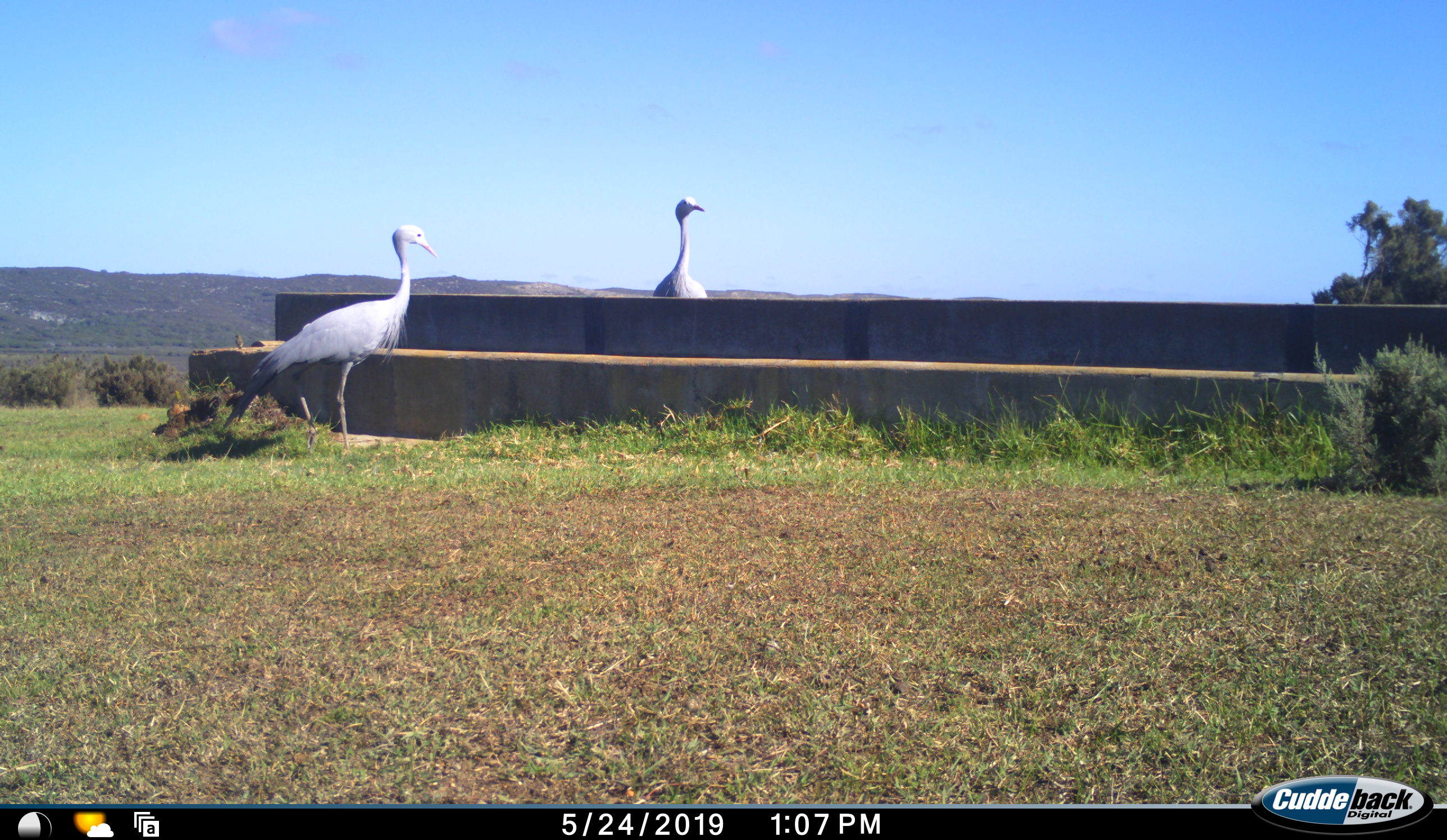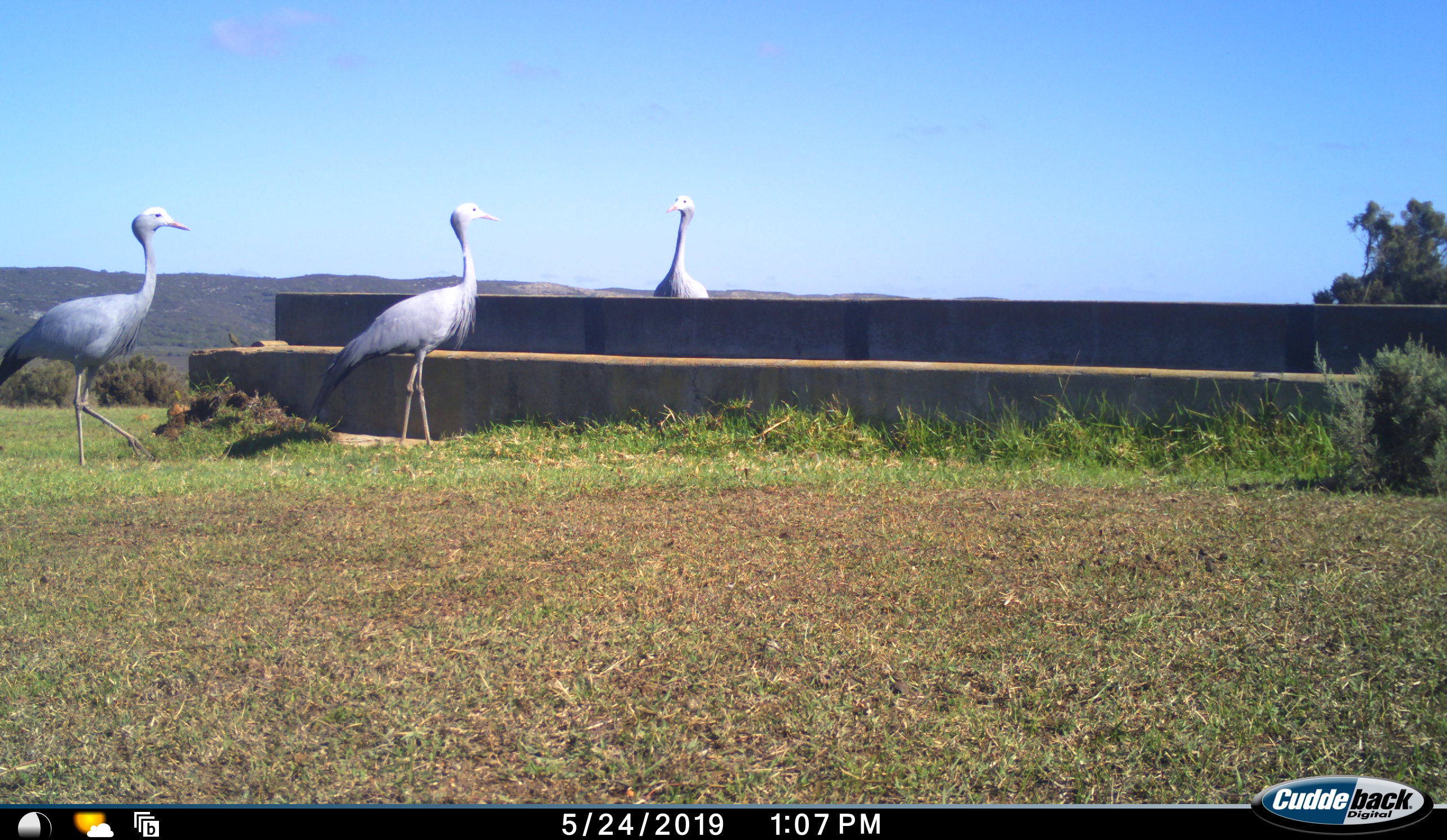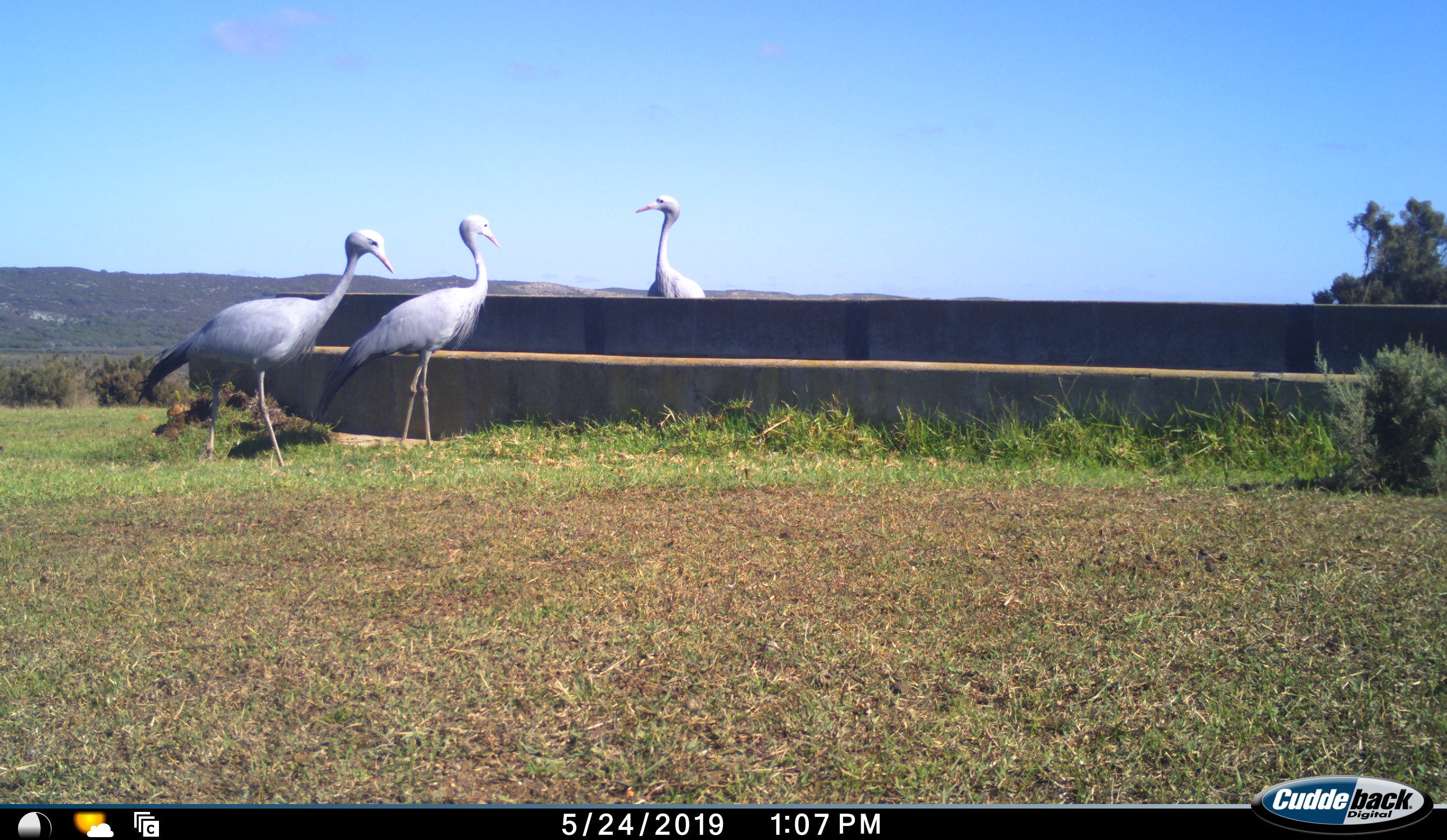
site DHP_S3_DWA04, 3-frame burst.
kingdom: Animalia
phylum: Chordata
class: Aves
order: Gruiformes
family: Gruidae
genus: Anthropoides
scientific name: Anthropoides paradiseus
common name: blue crane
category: craneblue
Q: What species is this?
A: Craneblue (blue crane) (Anthropoides paradiseus).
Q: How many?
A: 3.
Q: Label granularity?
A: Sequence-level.